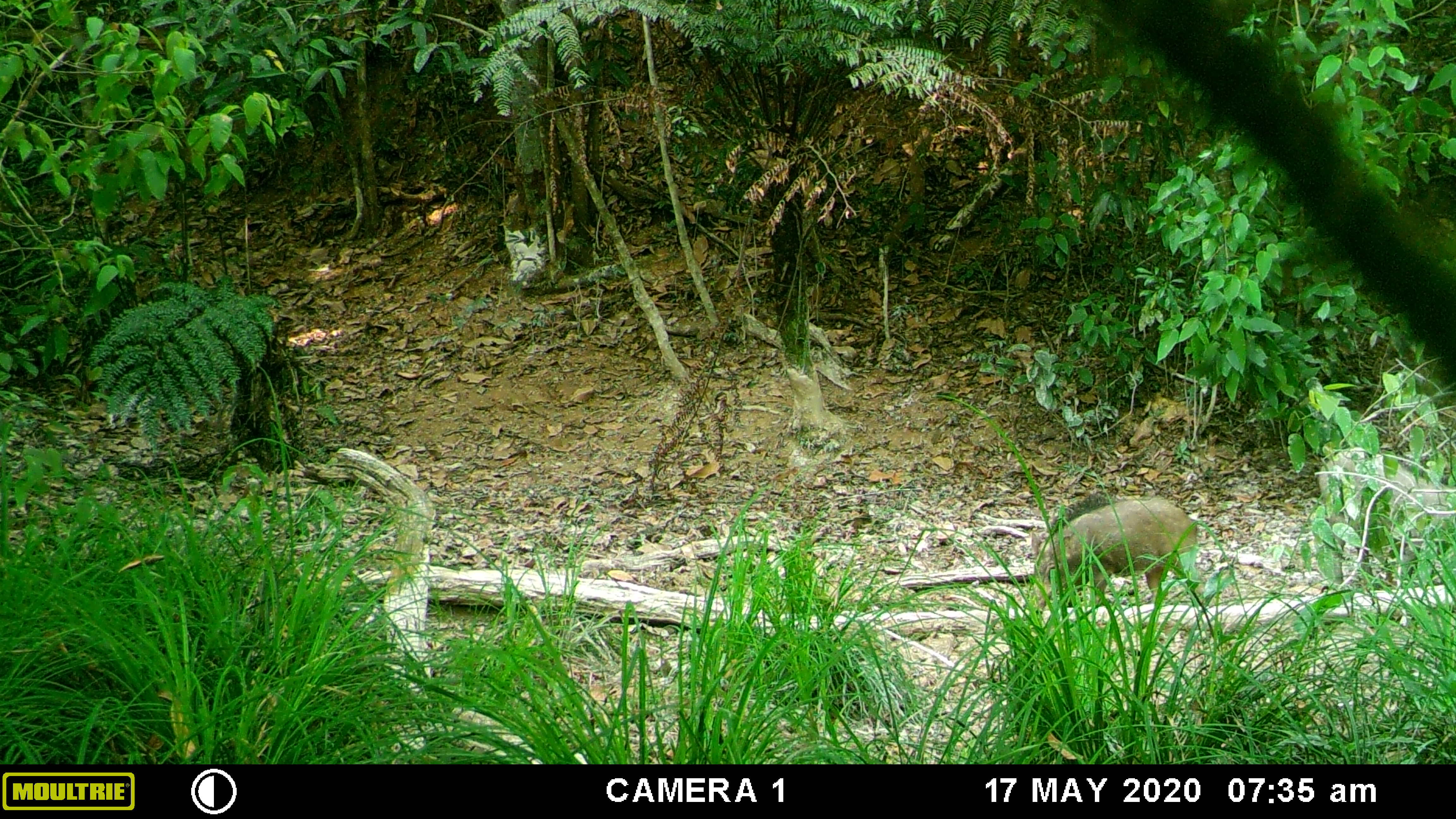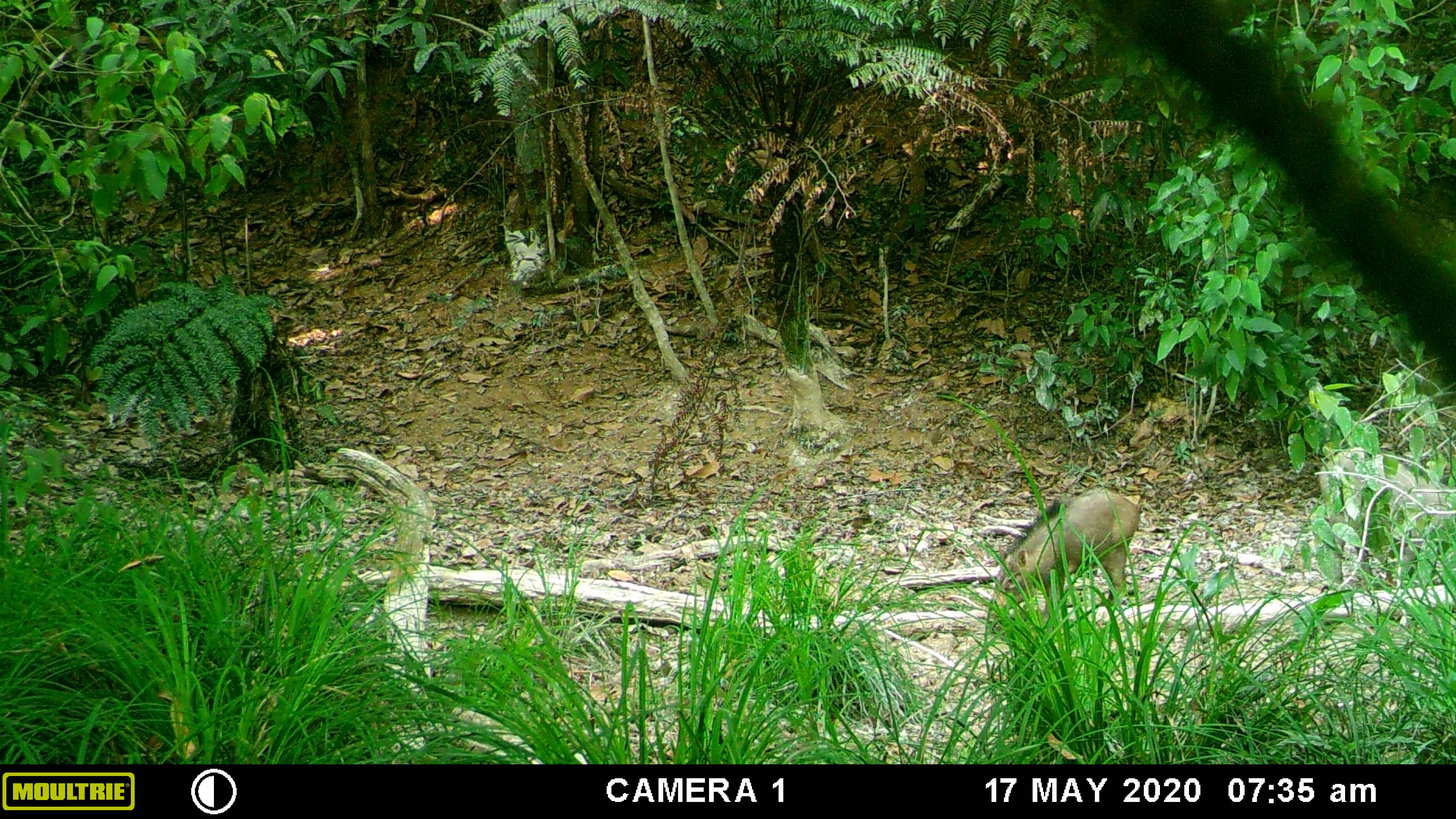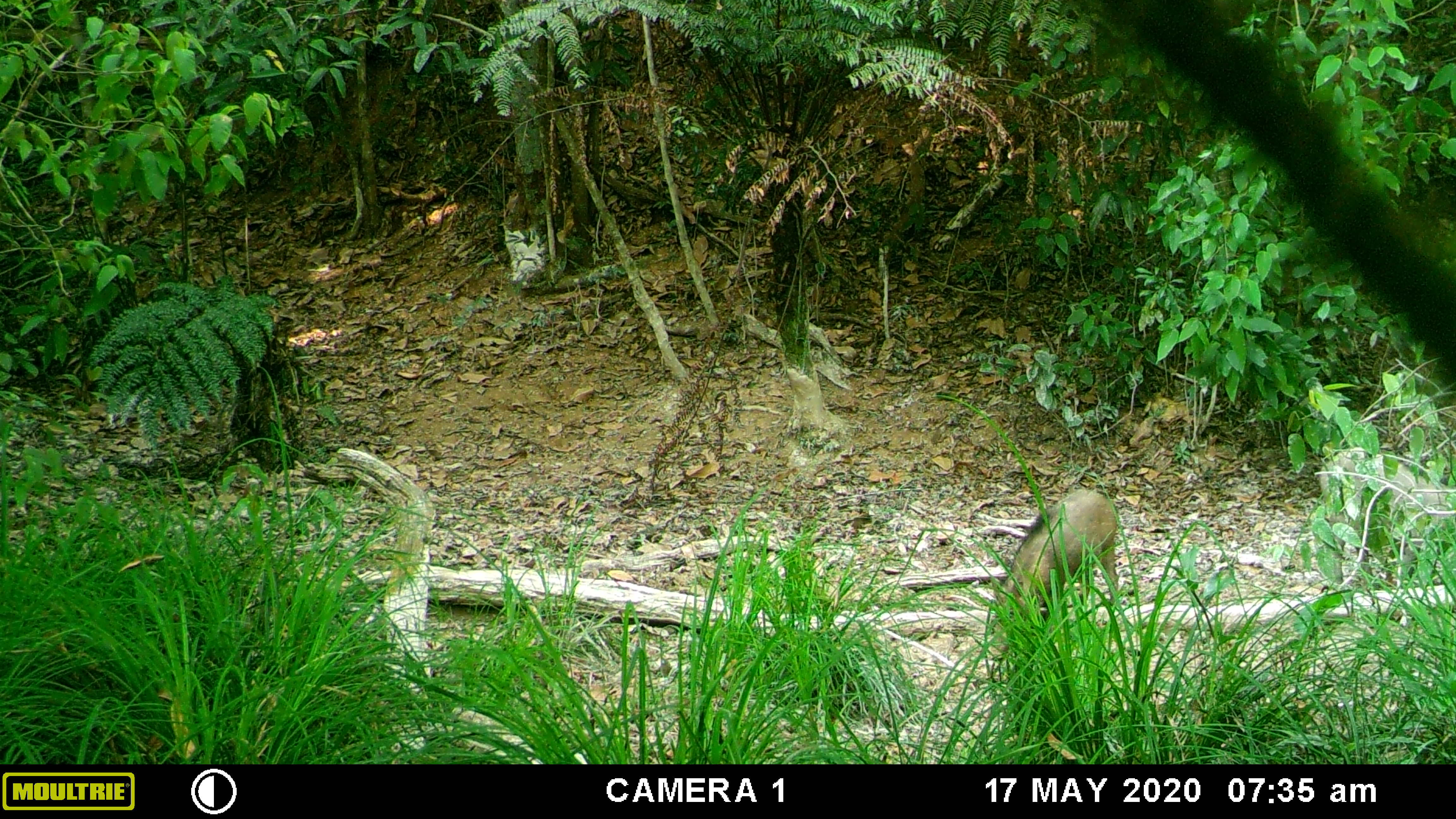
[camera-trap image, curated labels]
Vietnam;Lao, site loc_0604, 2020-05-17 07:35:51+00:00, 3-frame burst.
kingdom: Animalia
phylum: Chordata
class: Mammalia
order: Artiodactyla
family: Suidae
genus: Sus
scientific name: Sus scrofa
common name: eurasian wild pig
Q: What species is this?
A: Eurasian wild pig (Sus scrofa).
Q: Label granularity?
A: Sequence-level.